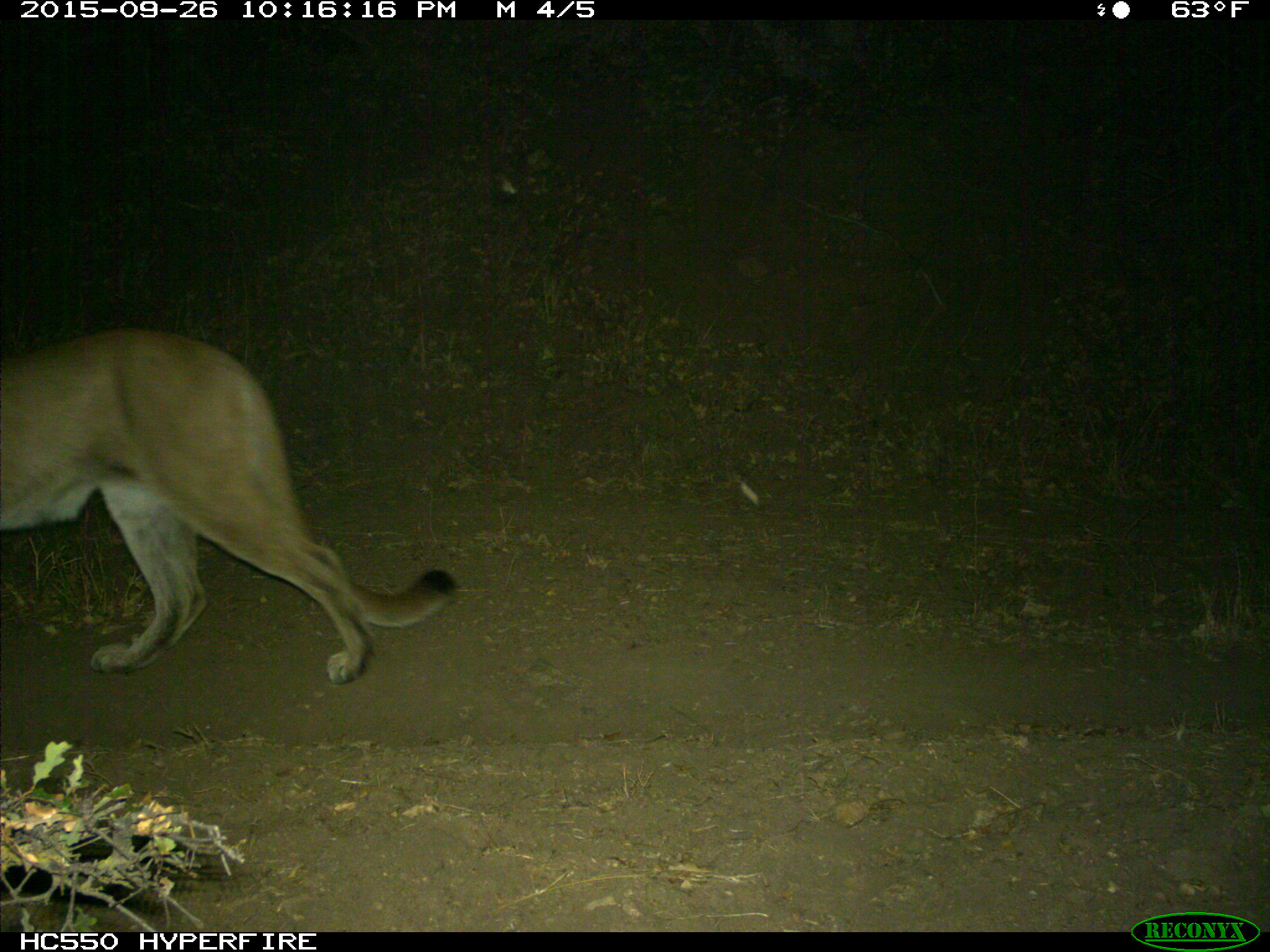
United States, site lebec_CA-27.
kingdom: Animalia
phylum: Chordata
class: Mammalia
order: Carnivora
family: Felidae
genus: Puma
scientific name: Puma concolor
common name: mountain lion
Puma concolor (mountain lion).